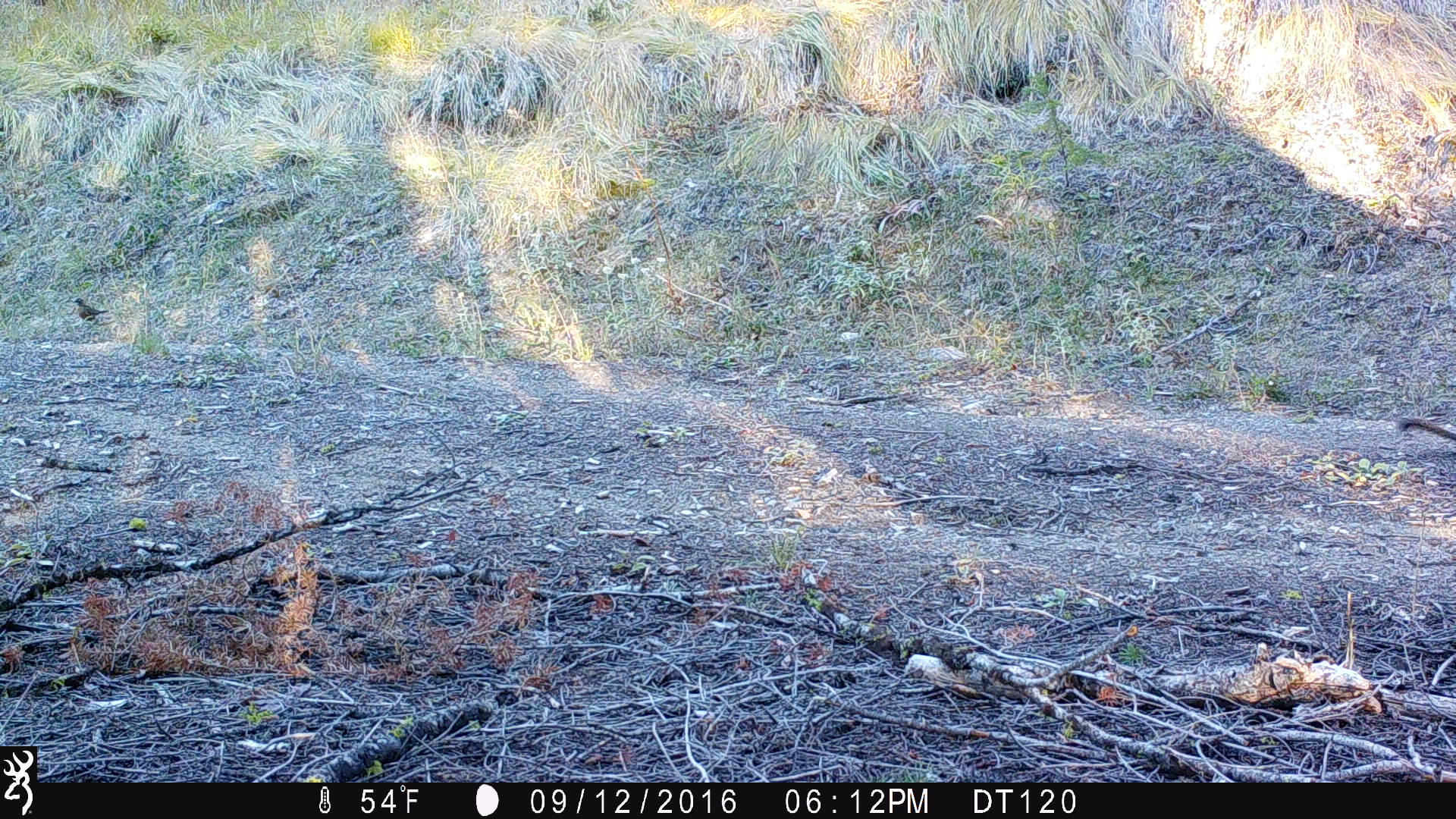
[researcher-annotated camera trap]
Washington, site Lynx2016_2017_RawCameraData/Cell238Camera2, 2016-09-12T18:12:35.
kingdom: Animalia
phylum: Chordata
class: Mammalia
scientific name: Mammalia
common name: small mammal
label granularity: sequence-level